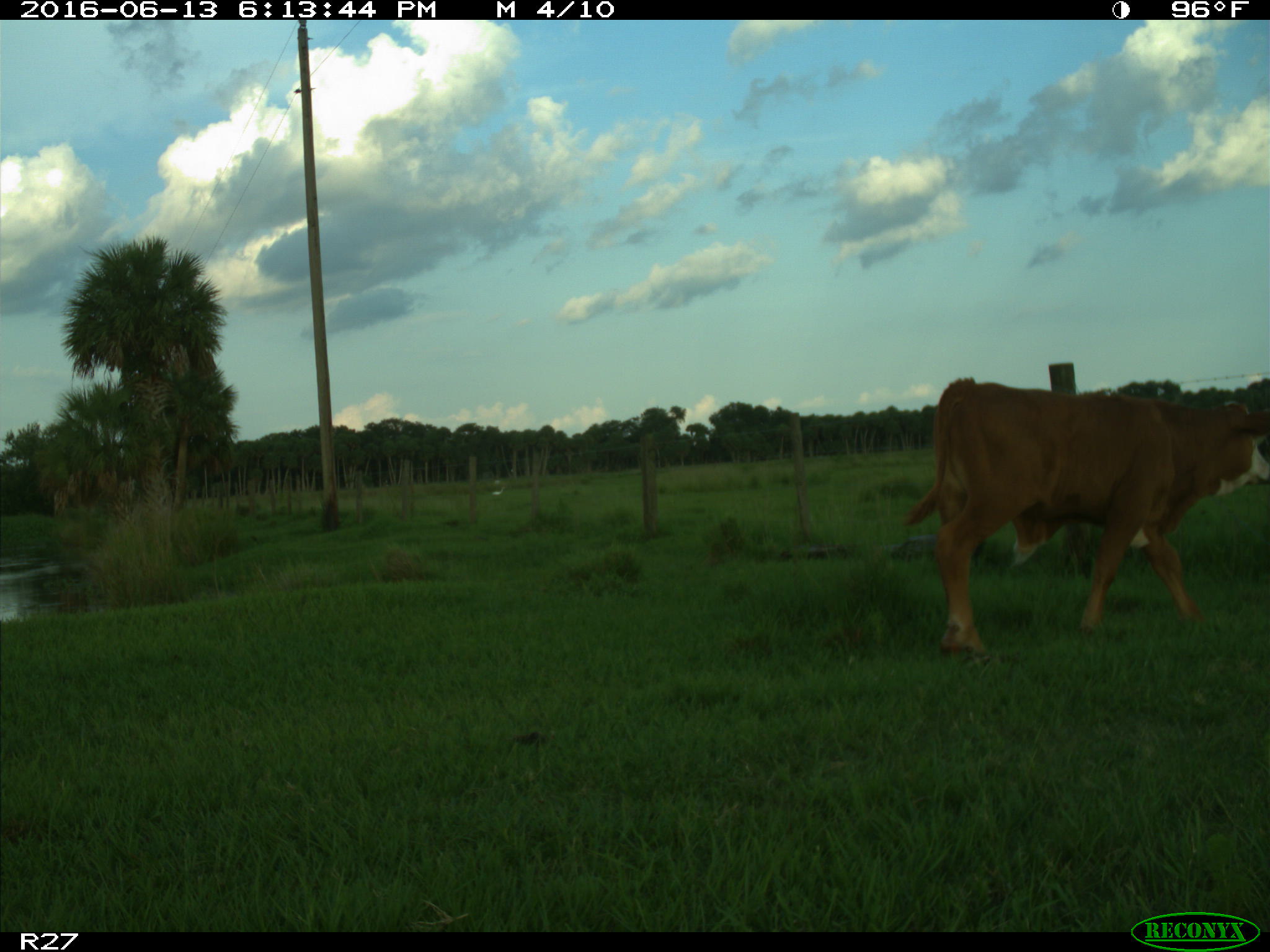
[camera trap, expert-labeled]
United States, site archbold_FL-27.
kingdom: Animalia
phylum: Chordata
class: Mammalia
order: Artiodactyla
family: Bovidae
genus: Bos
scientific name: Bos taurus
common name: domestic cow